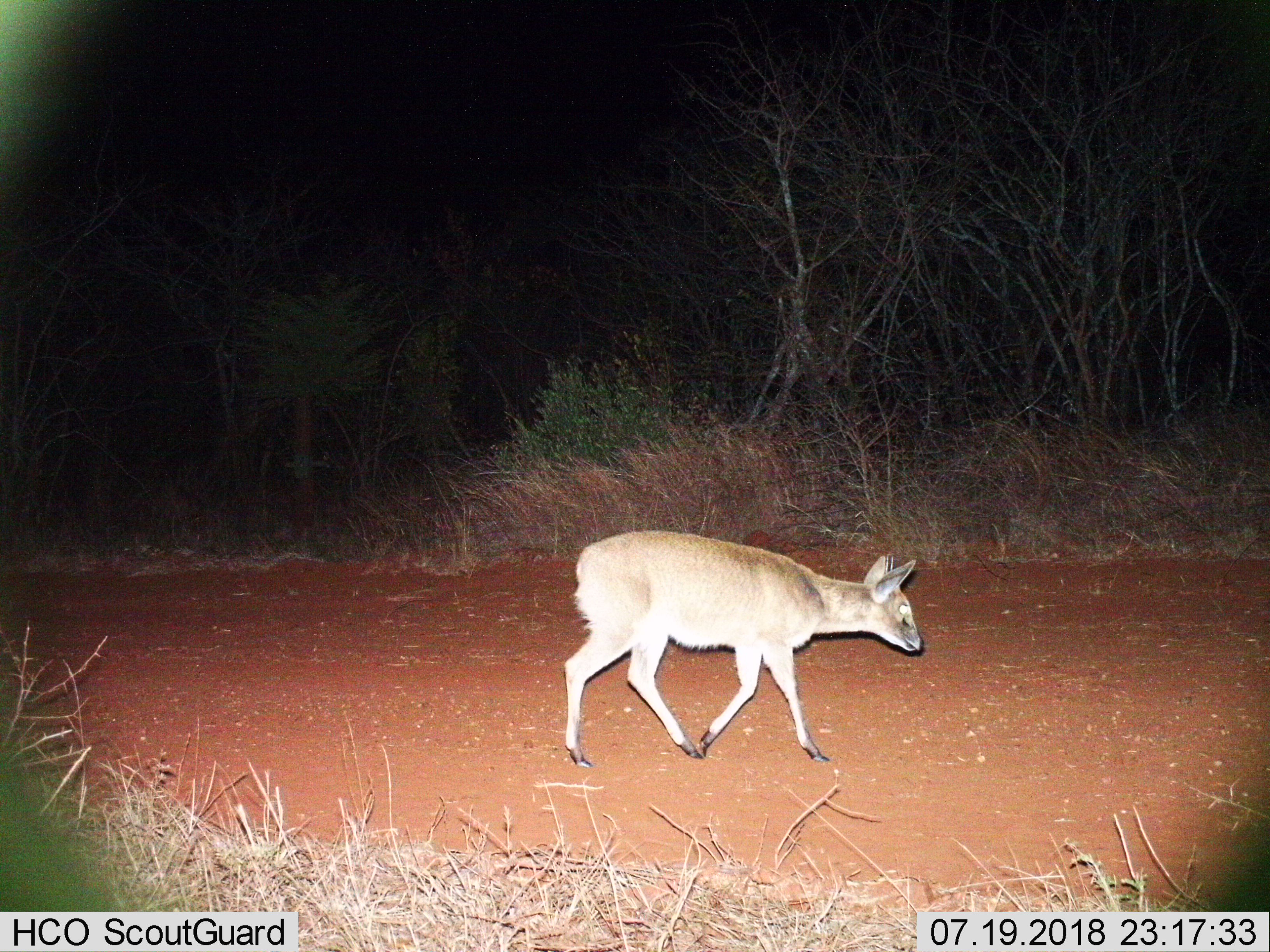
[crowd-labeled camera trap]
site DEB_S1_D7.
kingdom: Animalia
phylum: Chordata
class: Mammalia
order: Artiodactyla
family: Bovidae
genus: Sylvicapra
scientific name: Sylvicapra grimmia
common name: common duiker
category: duikercommongrey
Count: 1.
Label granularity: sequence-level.